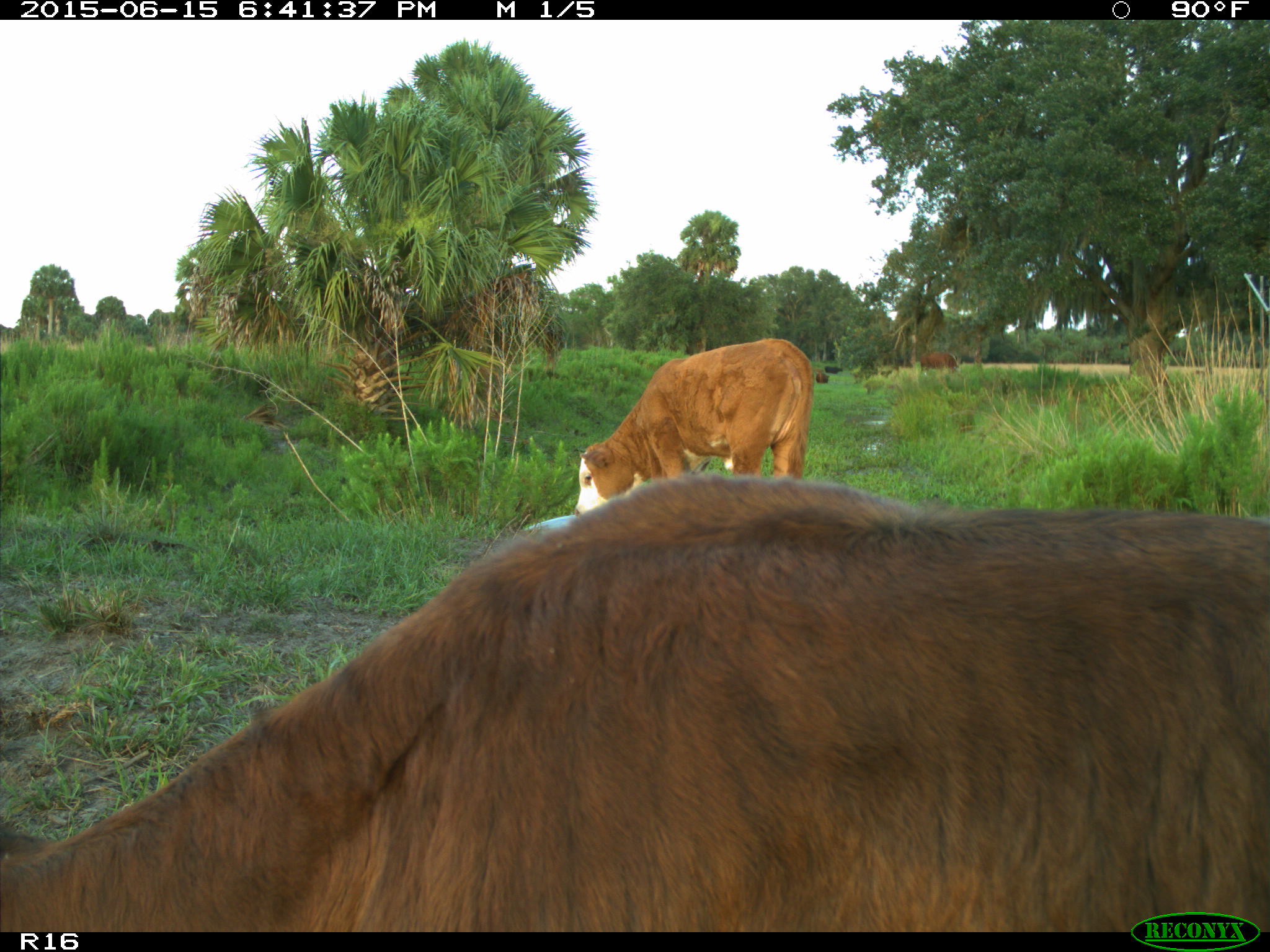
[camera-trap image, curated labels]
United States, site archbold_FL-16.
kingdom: Animalia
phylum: Chordata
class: Mammalia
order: Artiodactyla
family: Bovidae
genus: Bos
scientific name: Bos taurus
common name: domestic cow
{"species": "Bos taurus (domestic cow)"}